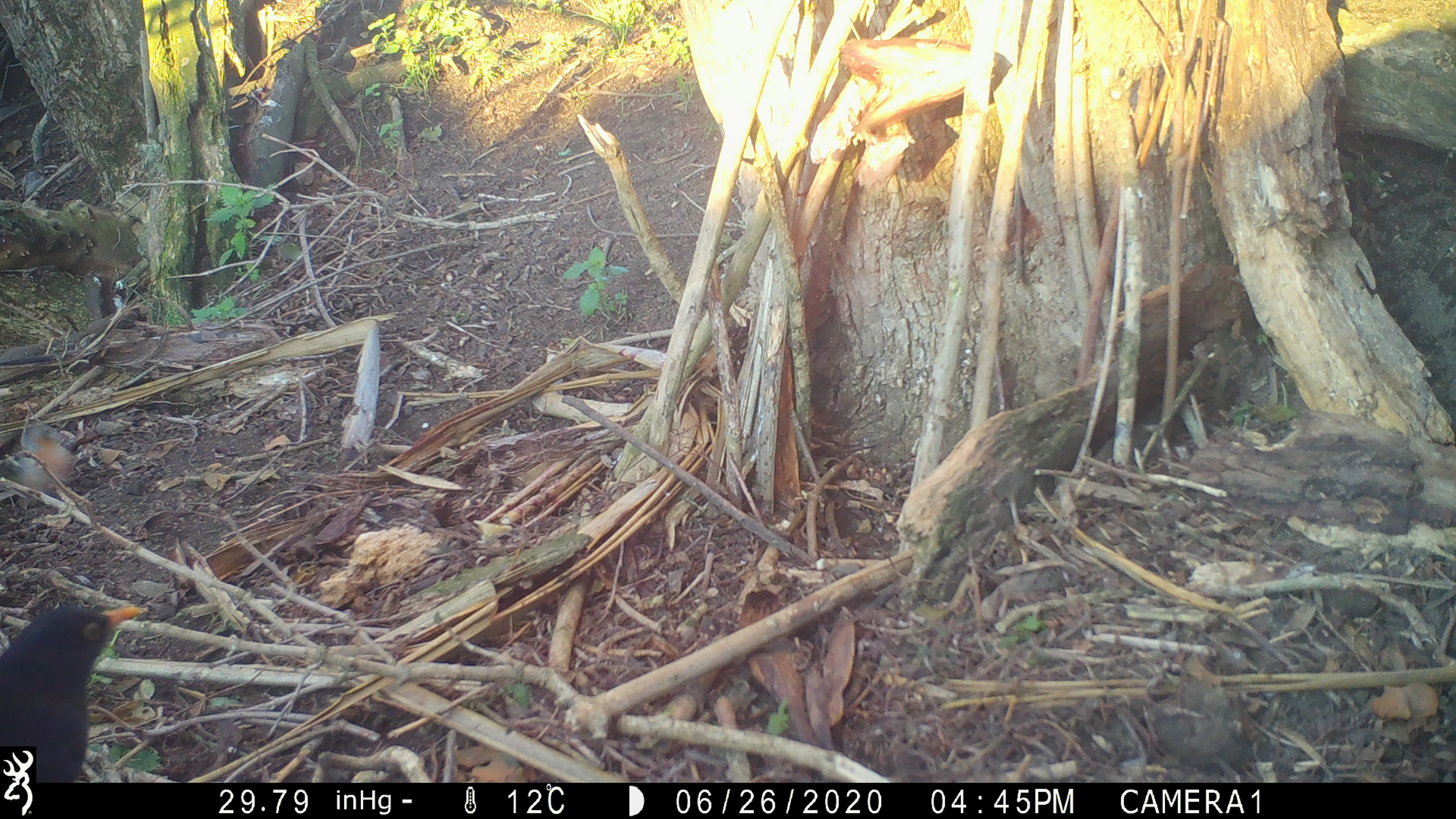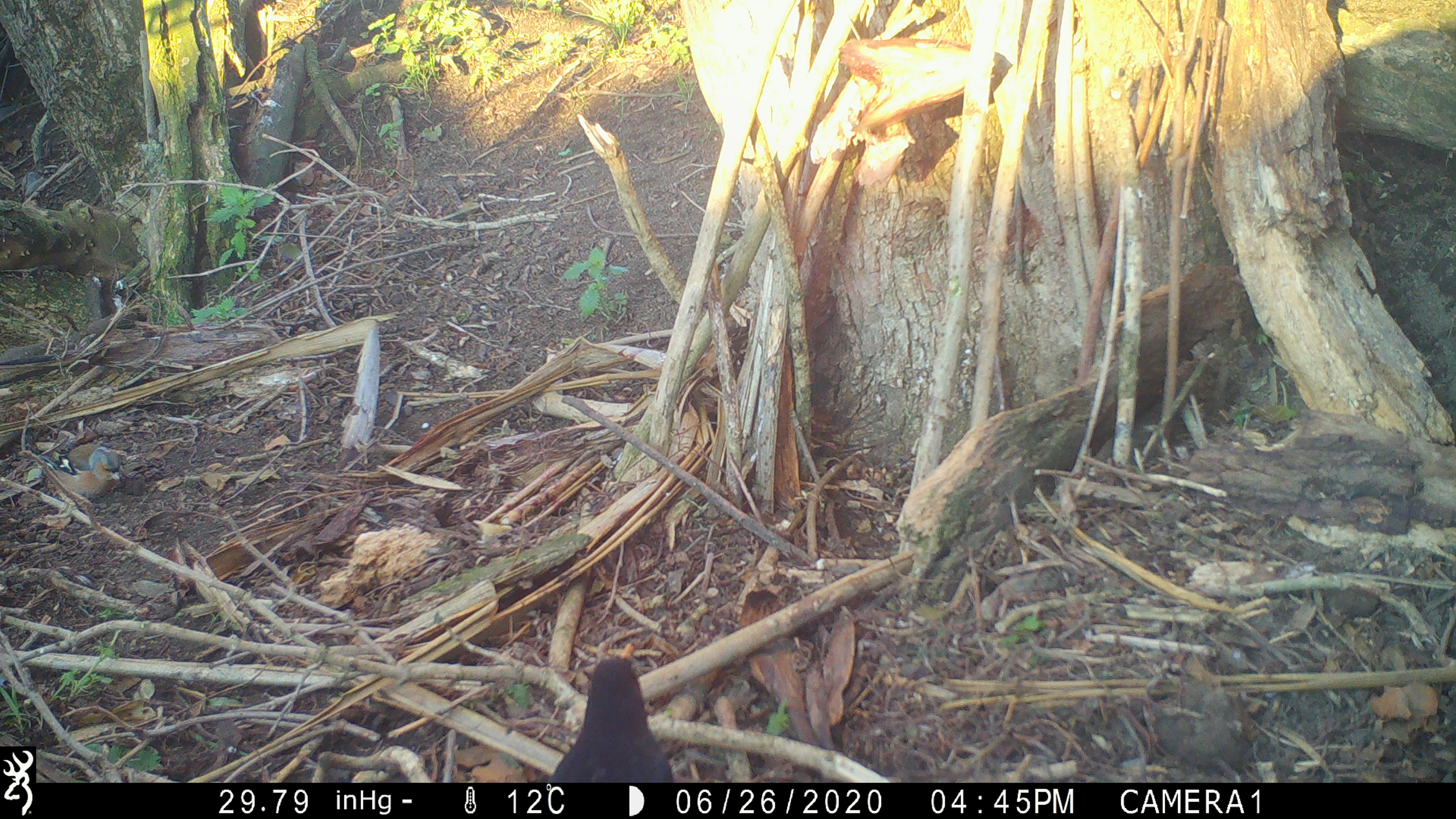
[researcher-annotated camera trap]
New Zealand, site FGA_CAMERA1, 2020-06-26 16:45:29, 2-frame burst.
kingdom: Animalia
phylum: Chordata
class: Aves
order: Passeriformes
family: Turdidae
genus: Turdus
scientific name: Turdus merula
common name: eurasian blackbird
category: blackbird